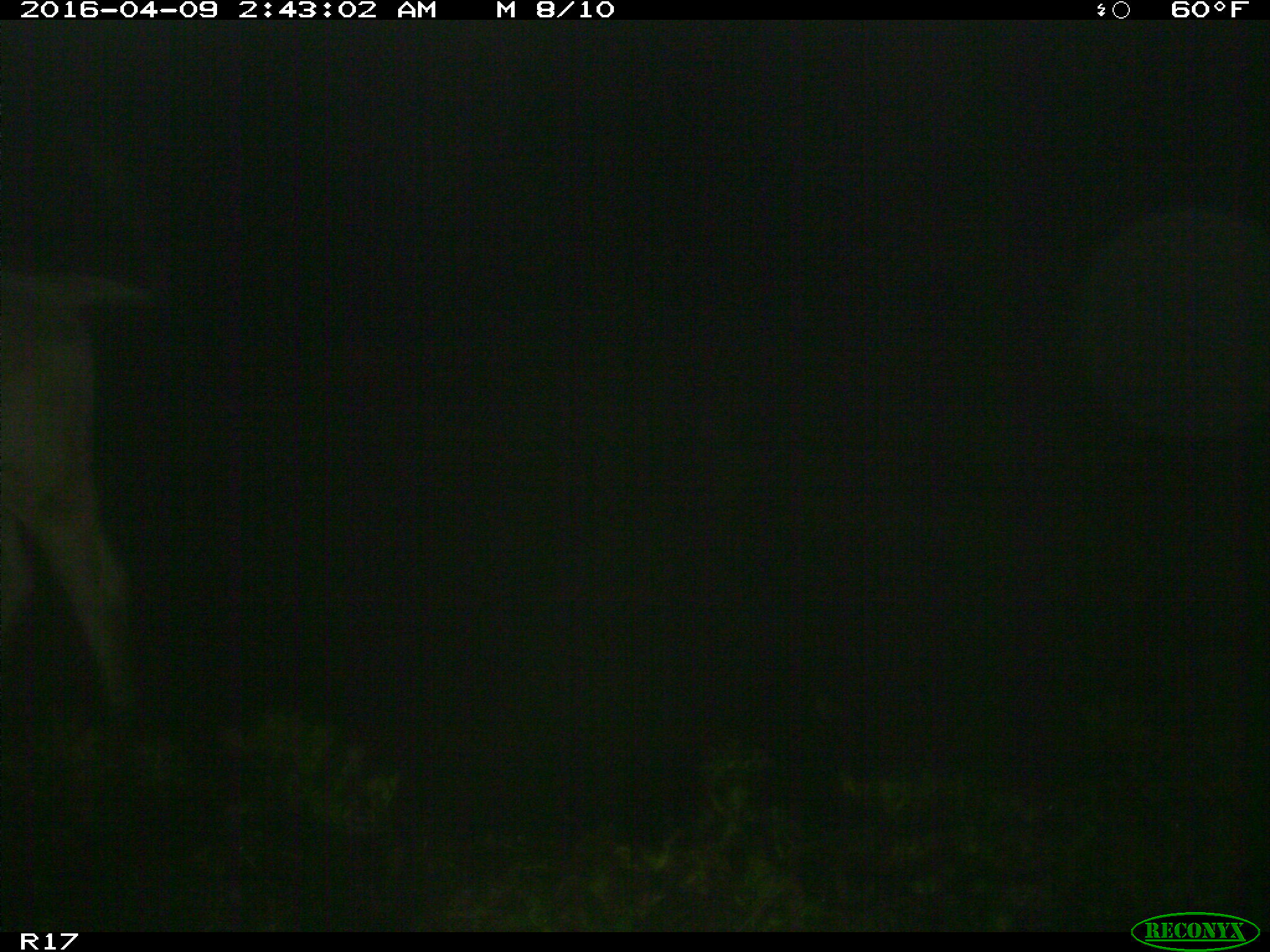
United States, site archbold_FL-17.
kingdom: Animalia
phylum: Chordata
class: Mammalia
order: Artiodactyla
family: Bovidae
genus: Bos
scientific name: Bos taurus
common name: domestic cow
Bos taurus (domestic cow).